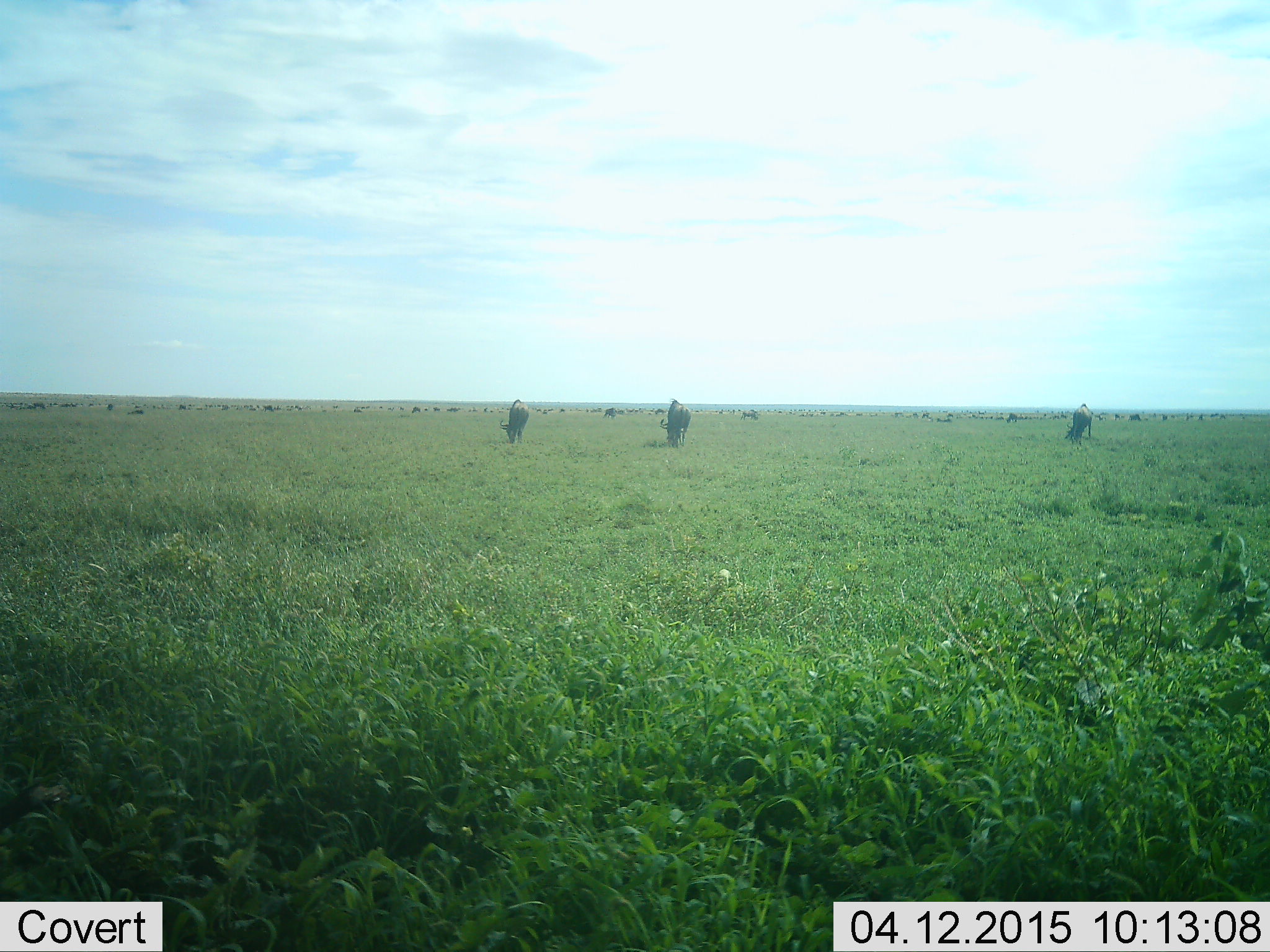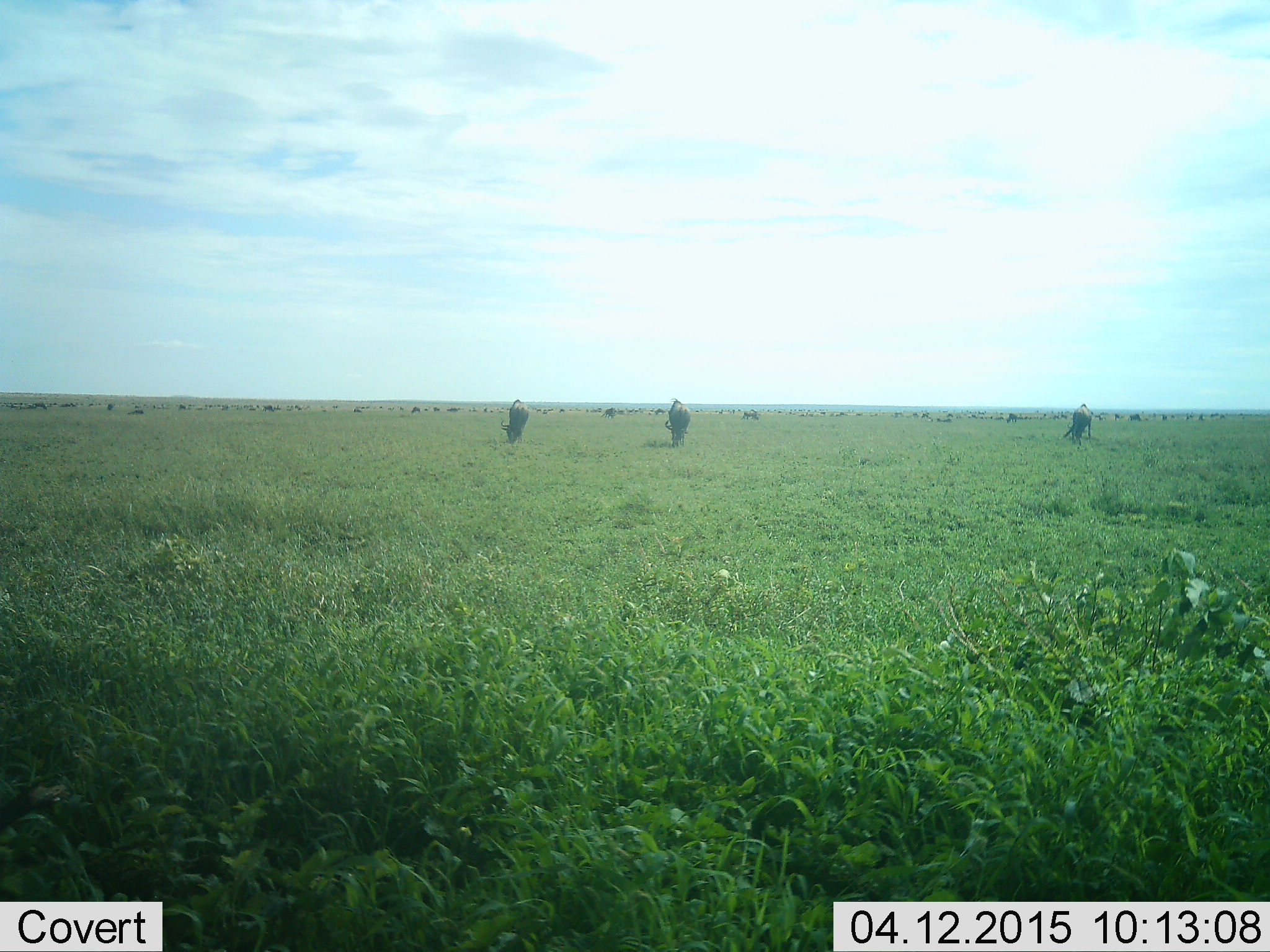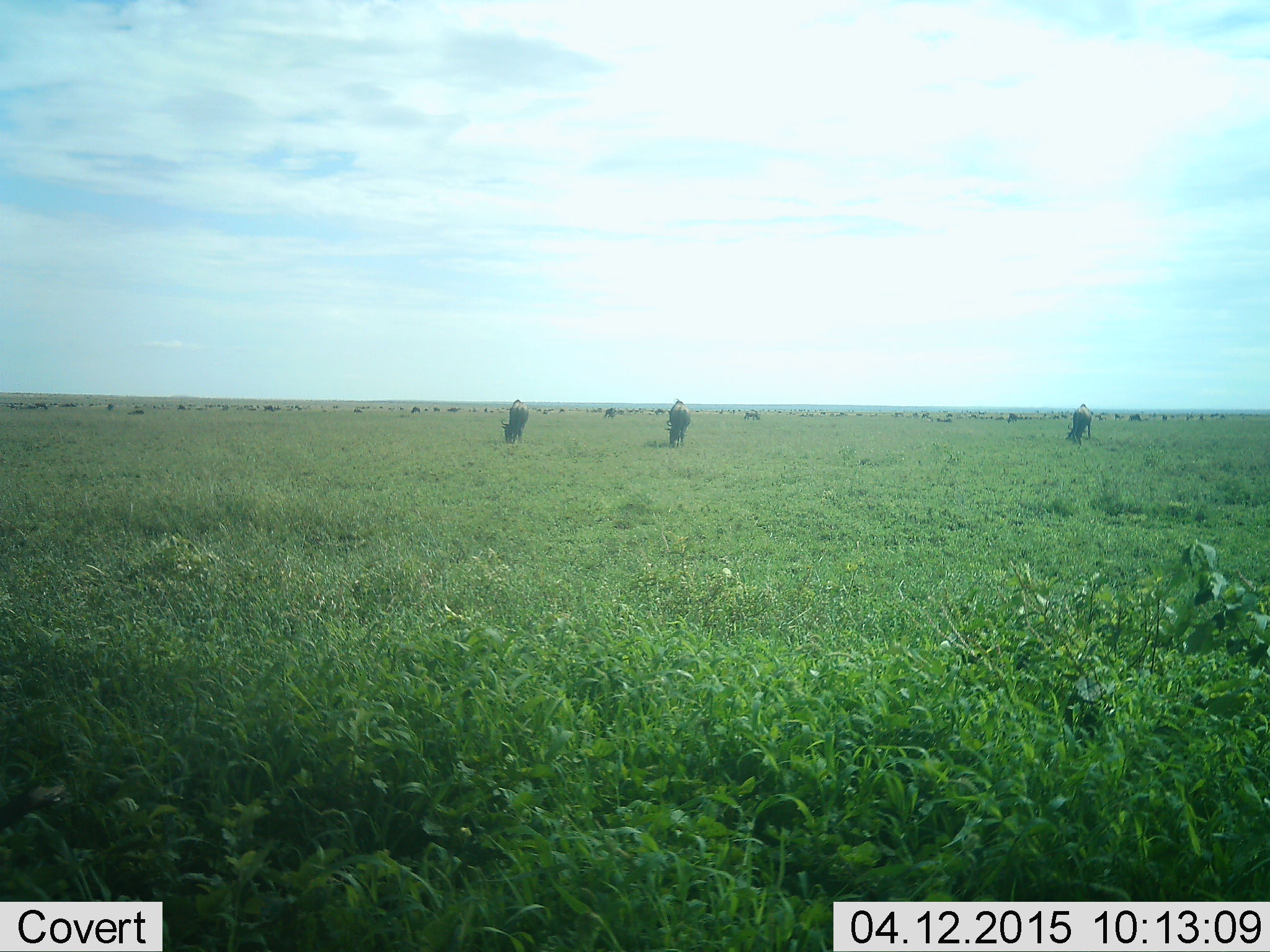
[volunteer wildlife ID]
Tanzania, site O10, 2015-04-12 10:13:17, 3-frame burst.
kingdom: Animalia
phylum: Chordata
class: Mammalia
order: Artiodactyla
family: Bovidae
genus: Connochaetes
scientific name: Connochaetes taurinus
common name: blue wildebeest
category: wildebeest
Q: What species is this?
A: Wildebeest (blue wildebeest) (Connochaetes taurinus).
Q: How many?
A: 11-50.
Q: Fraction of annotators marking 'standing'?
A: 50%.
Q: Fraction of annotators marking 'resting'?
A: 0%.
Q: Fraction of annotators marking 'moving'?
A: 20%.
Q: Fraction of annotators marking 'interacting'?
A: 0%.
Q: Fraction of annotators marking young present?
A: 0%.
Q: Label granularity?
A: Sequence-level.